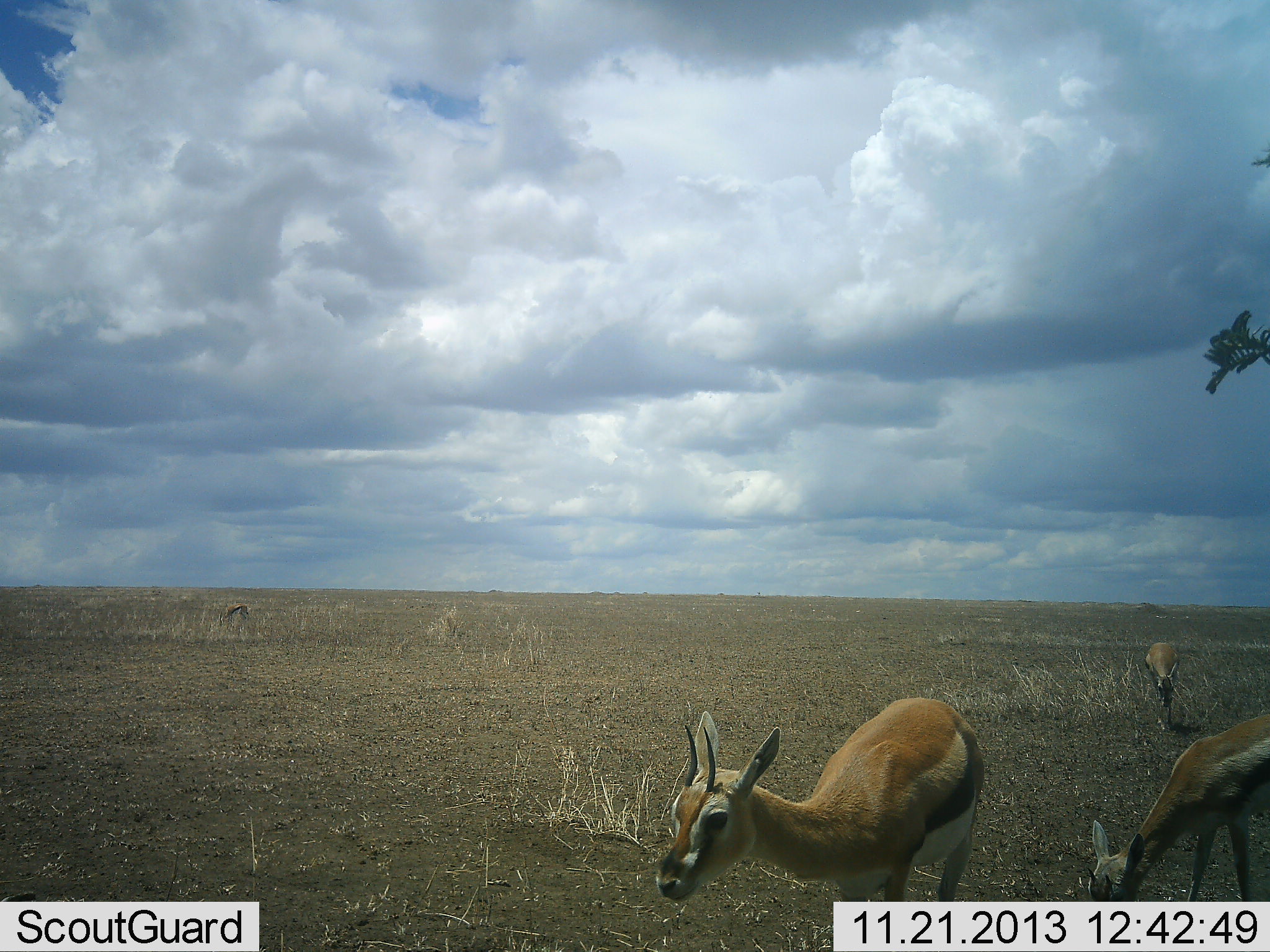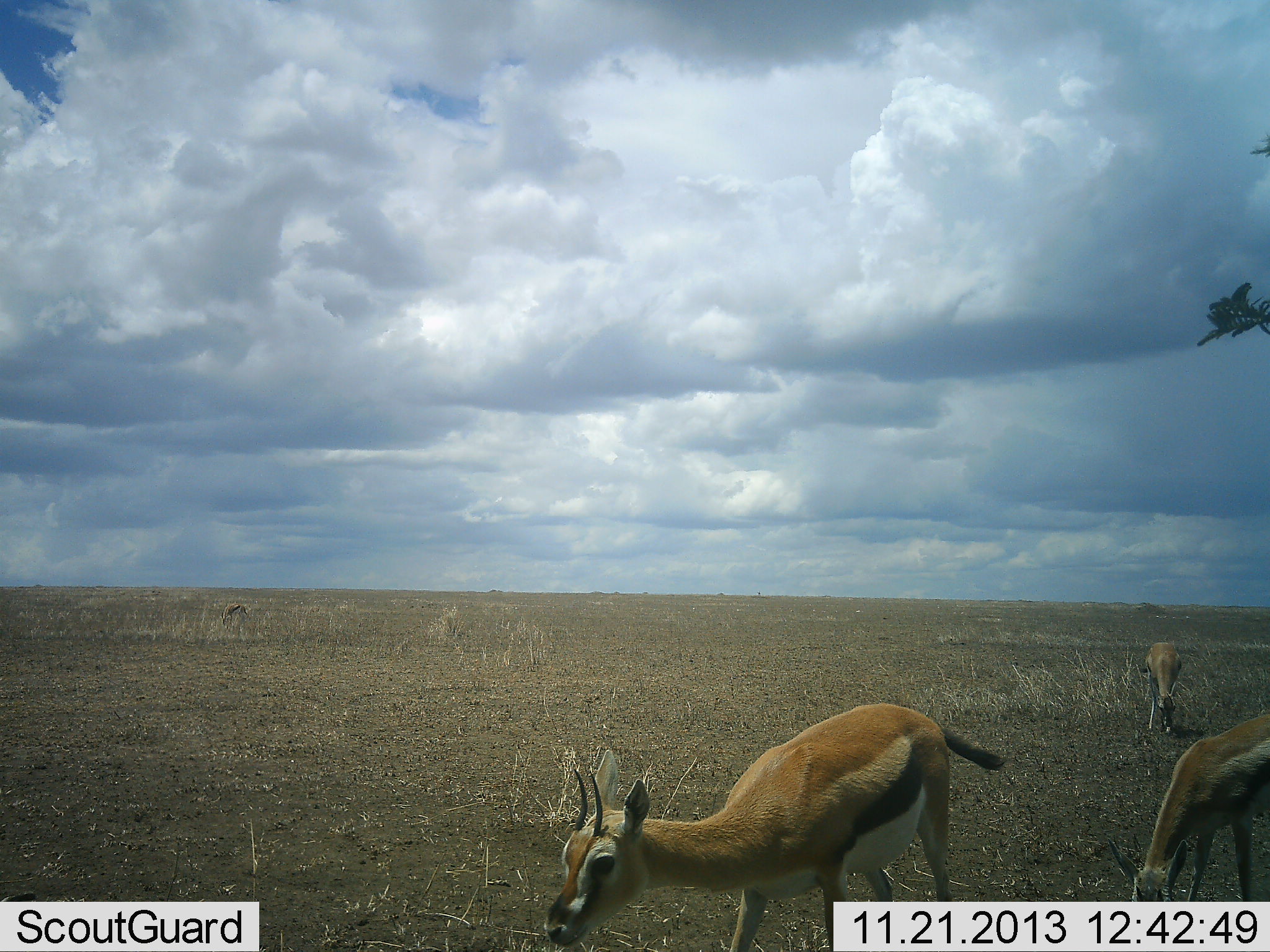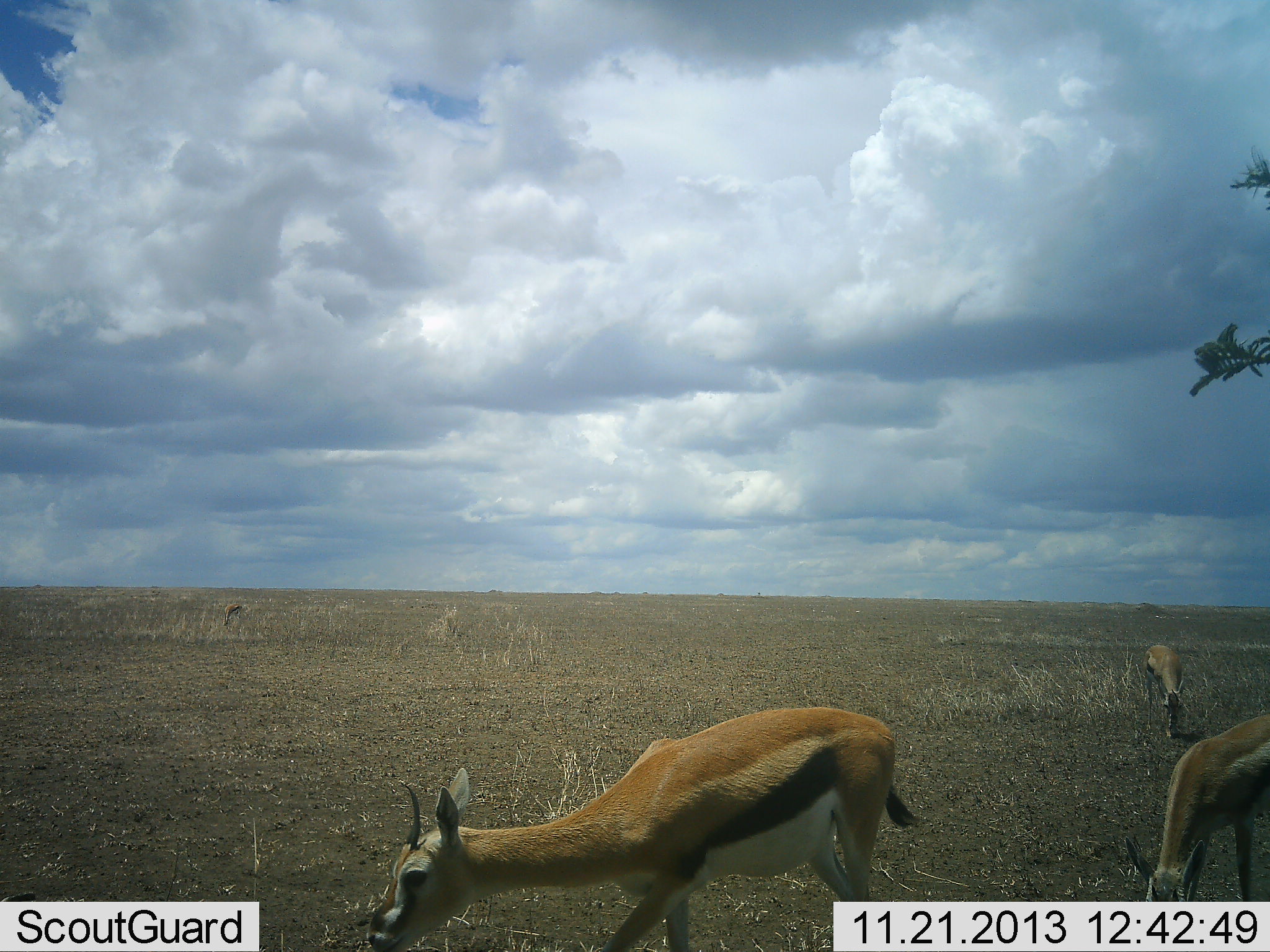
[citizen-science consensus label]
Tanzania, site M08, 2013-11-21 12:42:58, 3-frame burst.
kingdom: Animalia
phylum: Chordata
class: Mammalia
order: Artiodactyla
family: Bovidae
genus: Eudorcas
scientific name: Eudorcas thomsonii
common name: thomson's gazelle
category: gazellethomsons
Gazellethomsons (thomson's gazelle) (Eudorcas thomsonii), count 4. Behavior (volunteer vote fractions): standing 20%, resting 0%, moving 30%, interacting 0%. Young present (vote fraction): 10%. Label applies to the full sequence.